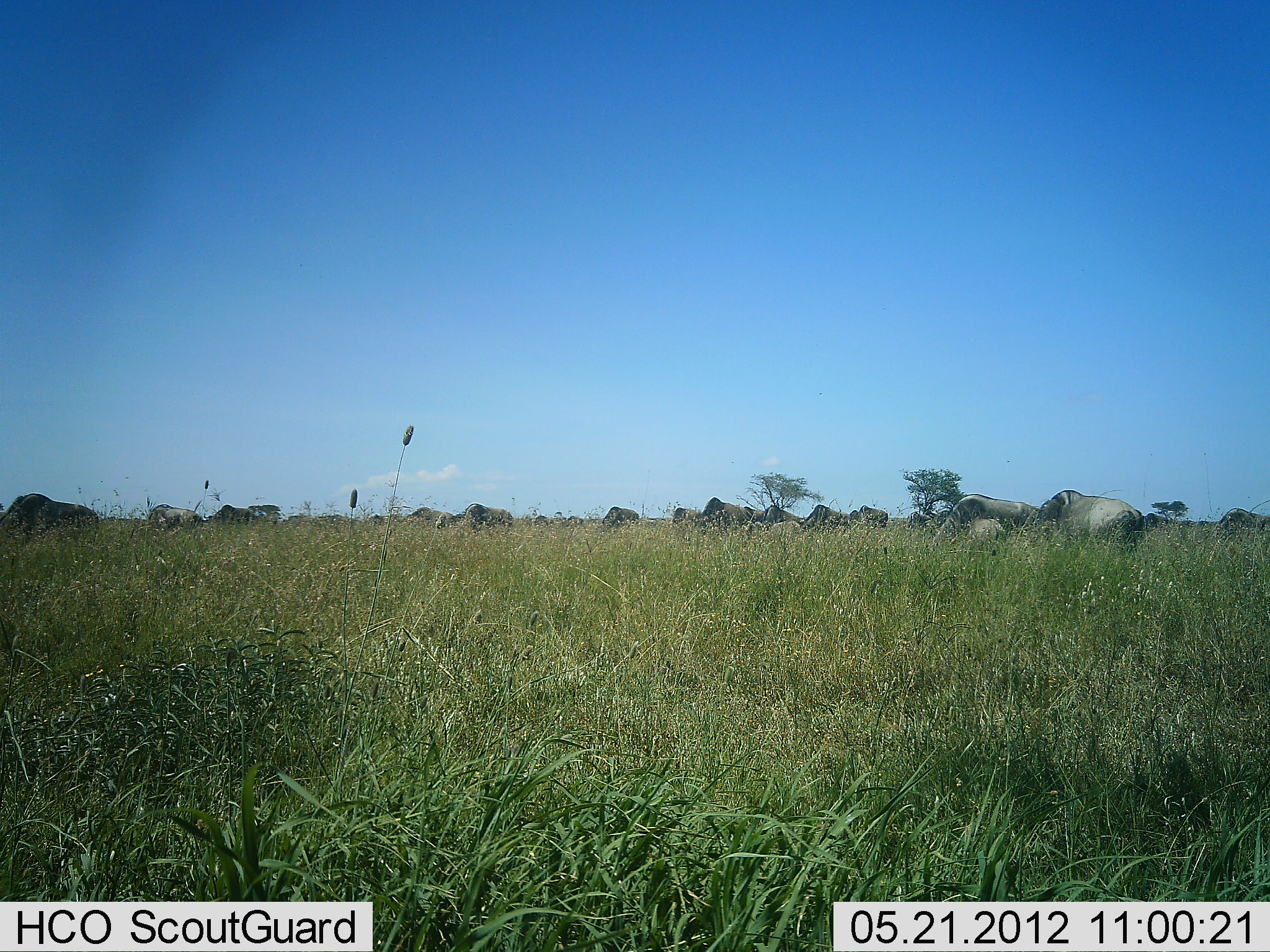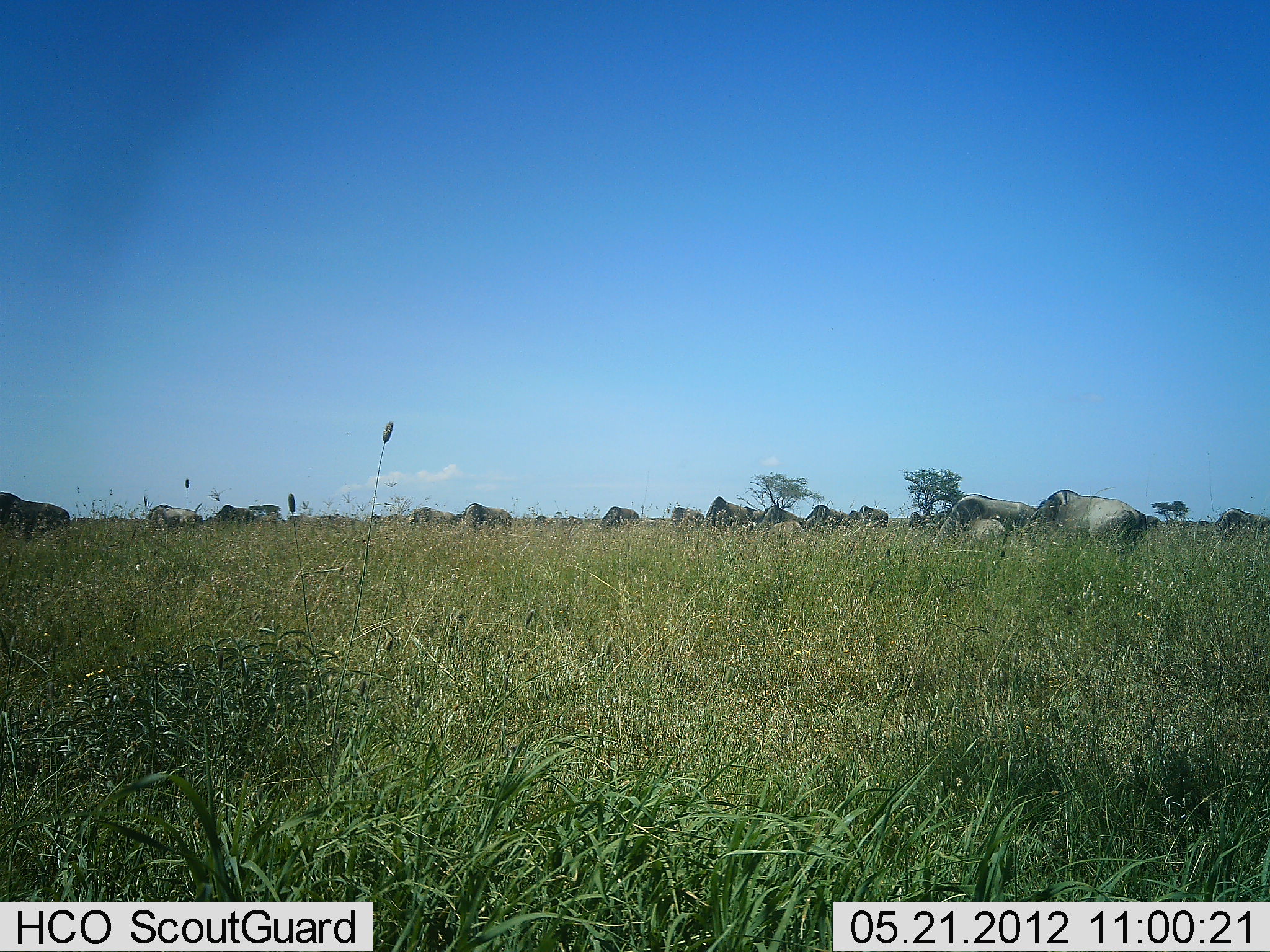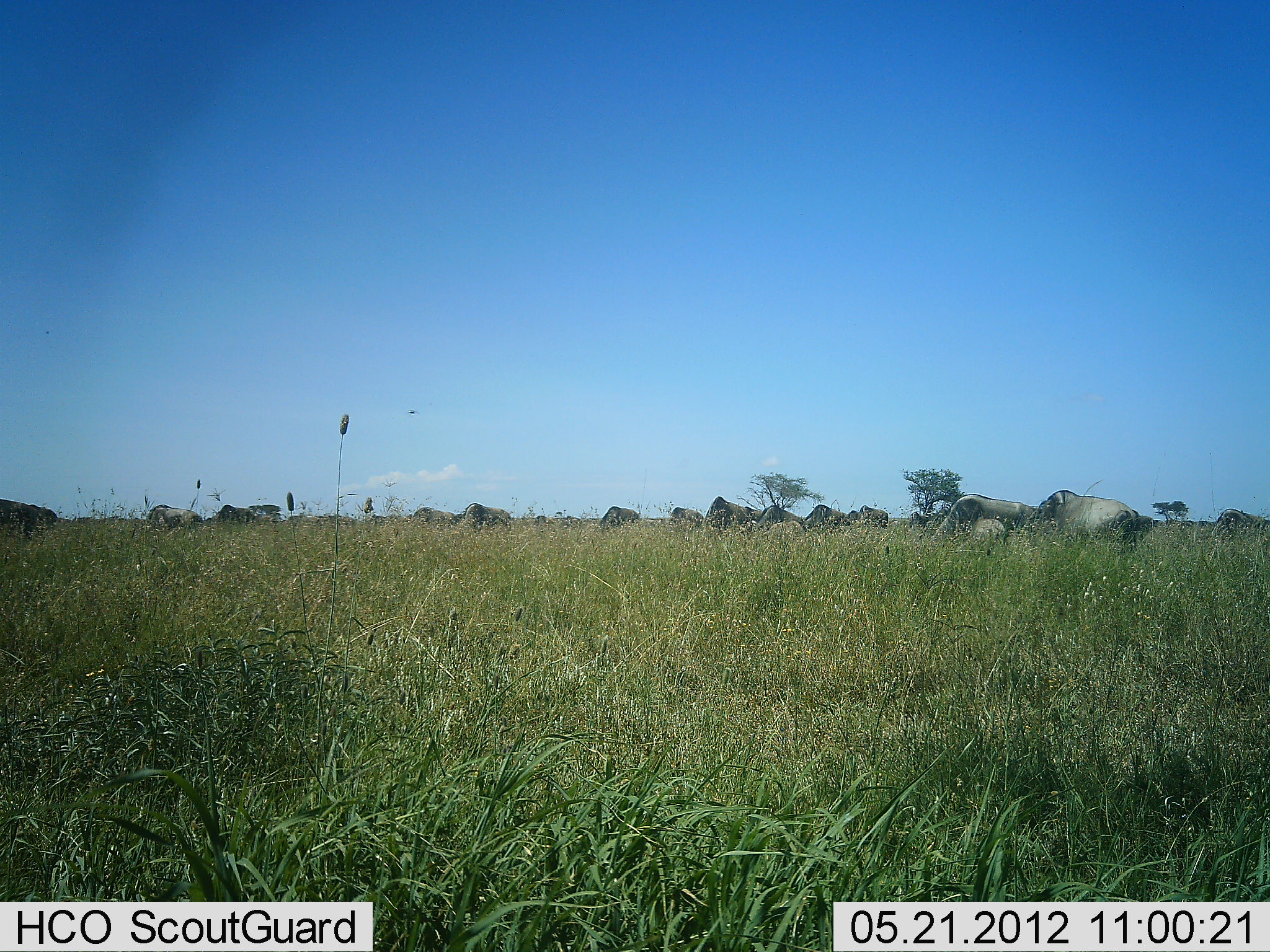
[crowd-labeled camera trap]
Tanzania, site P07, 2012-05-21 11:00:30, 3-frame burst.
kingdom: Animalia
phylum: Chordata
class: Mammalia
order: Artiodactyla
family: Bovidae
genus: Connochaetes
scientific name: Connochaetes taurinus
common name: blue wildebeest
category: wildebeest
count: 11-50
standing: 20%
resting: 10%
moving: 20%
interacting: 0%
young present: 0%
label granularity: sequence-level